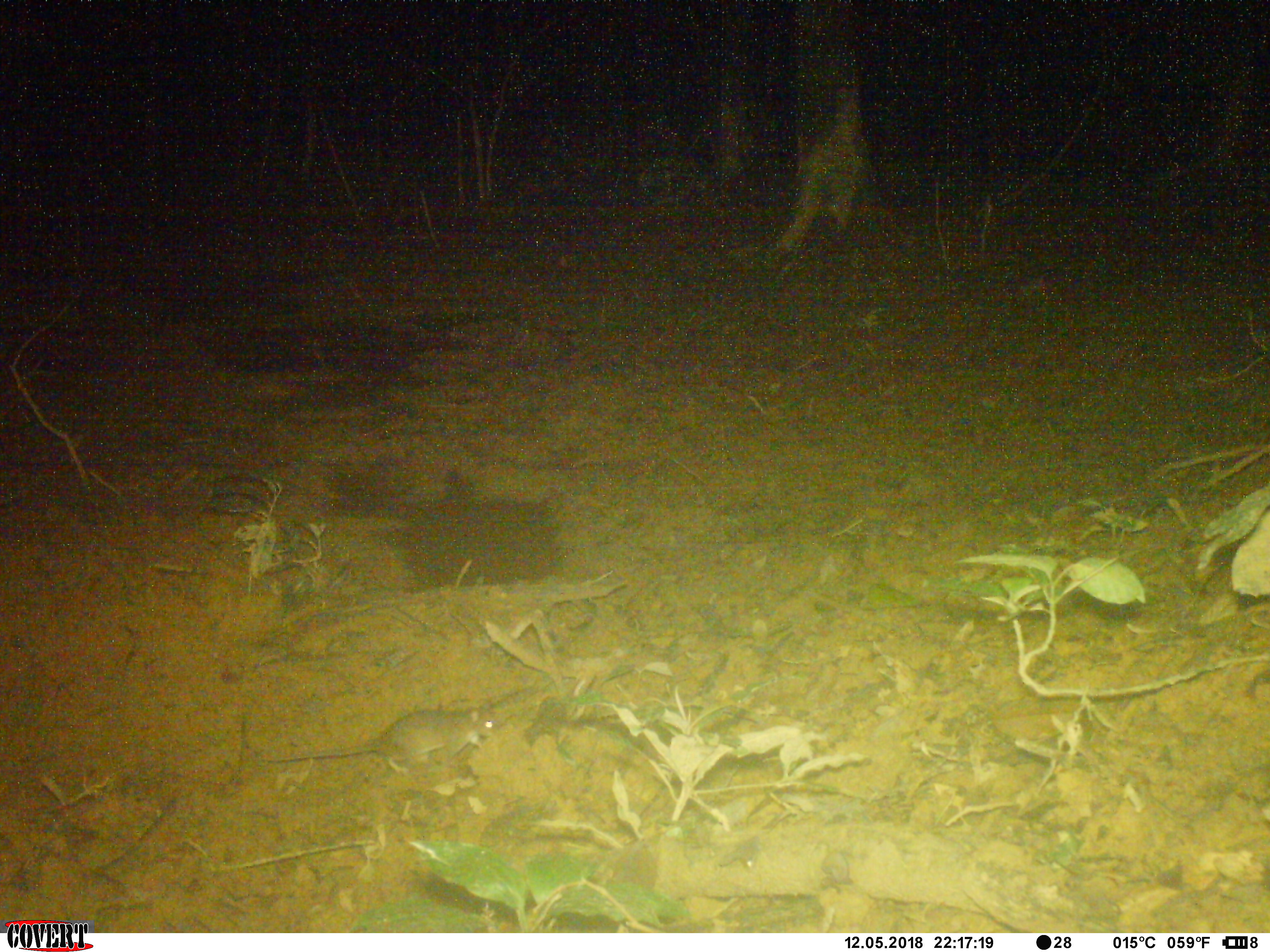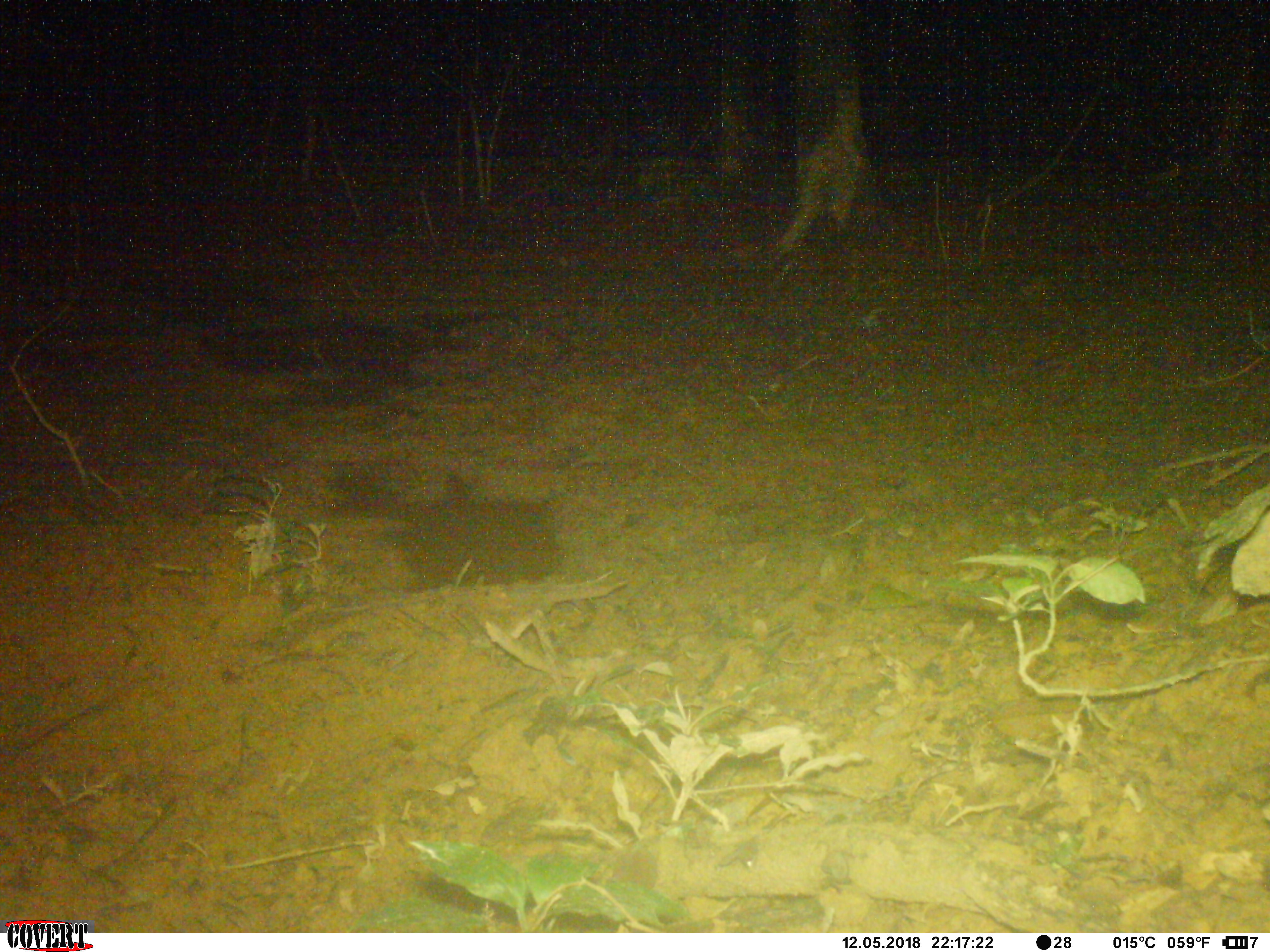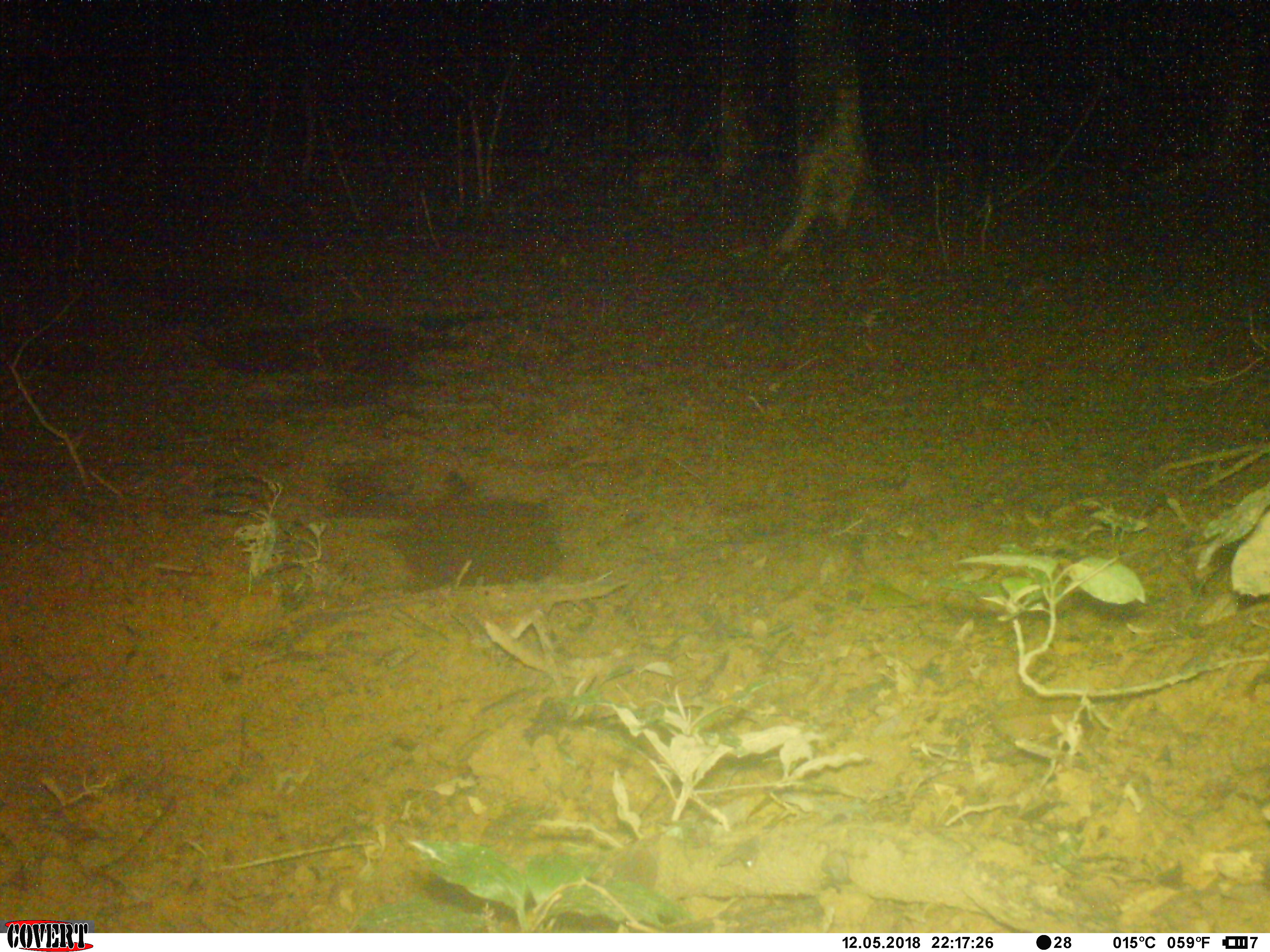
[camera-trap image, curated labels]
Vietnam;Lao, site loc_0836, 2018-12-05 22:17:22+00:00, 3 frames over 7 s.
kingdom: Animalia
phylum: Chordata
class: Mammalia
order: Rodentia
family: Muridae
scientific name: Muridae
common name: old-world mice and rats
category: unidentified murid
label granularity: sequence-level